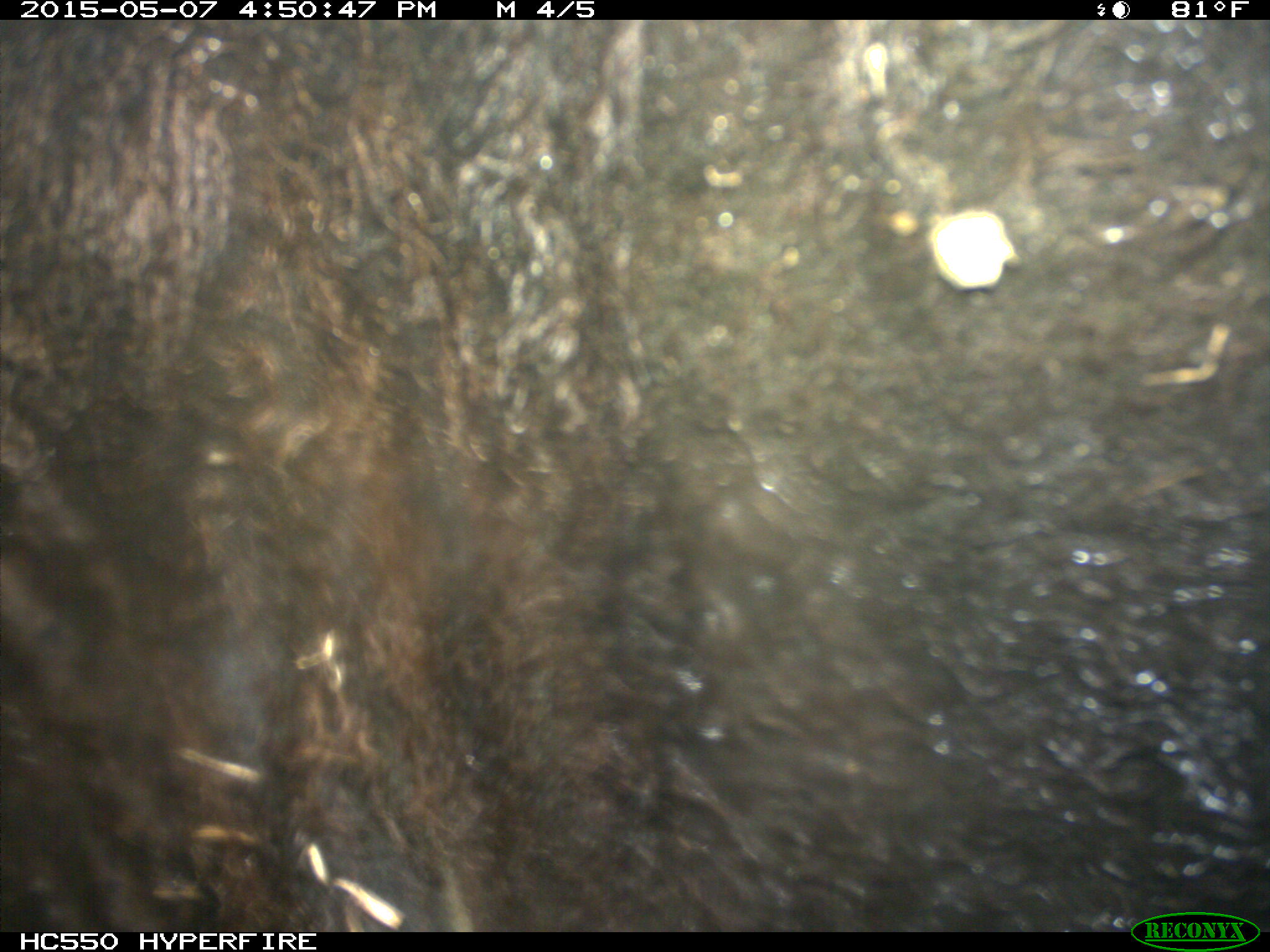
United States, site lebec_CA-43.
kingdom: Animalia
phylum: Chordata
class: Mammalia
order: Artiodactyla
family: Bovidae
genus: Bos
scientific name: Bos taurus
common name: domestic cow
Bos taurus (domestic cow).